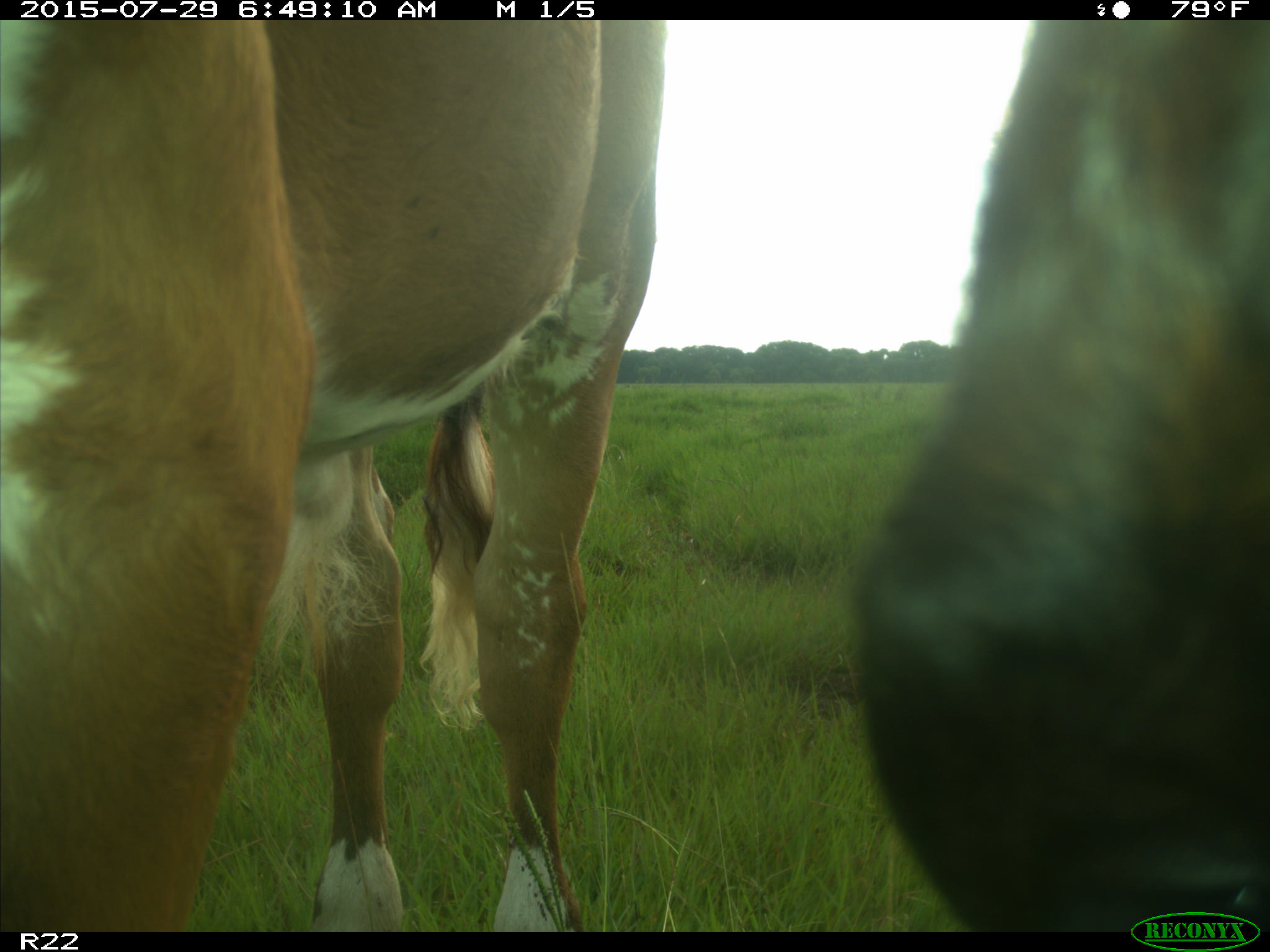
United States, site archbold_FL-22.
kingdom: Animalia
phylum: Chordata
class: Mammalia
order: Artiodactyla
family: Bovidae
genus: Bos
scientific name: Bos taurus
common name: domestic cow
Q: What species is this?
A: Bos taurus (domestic cow).